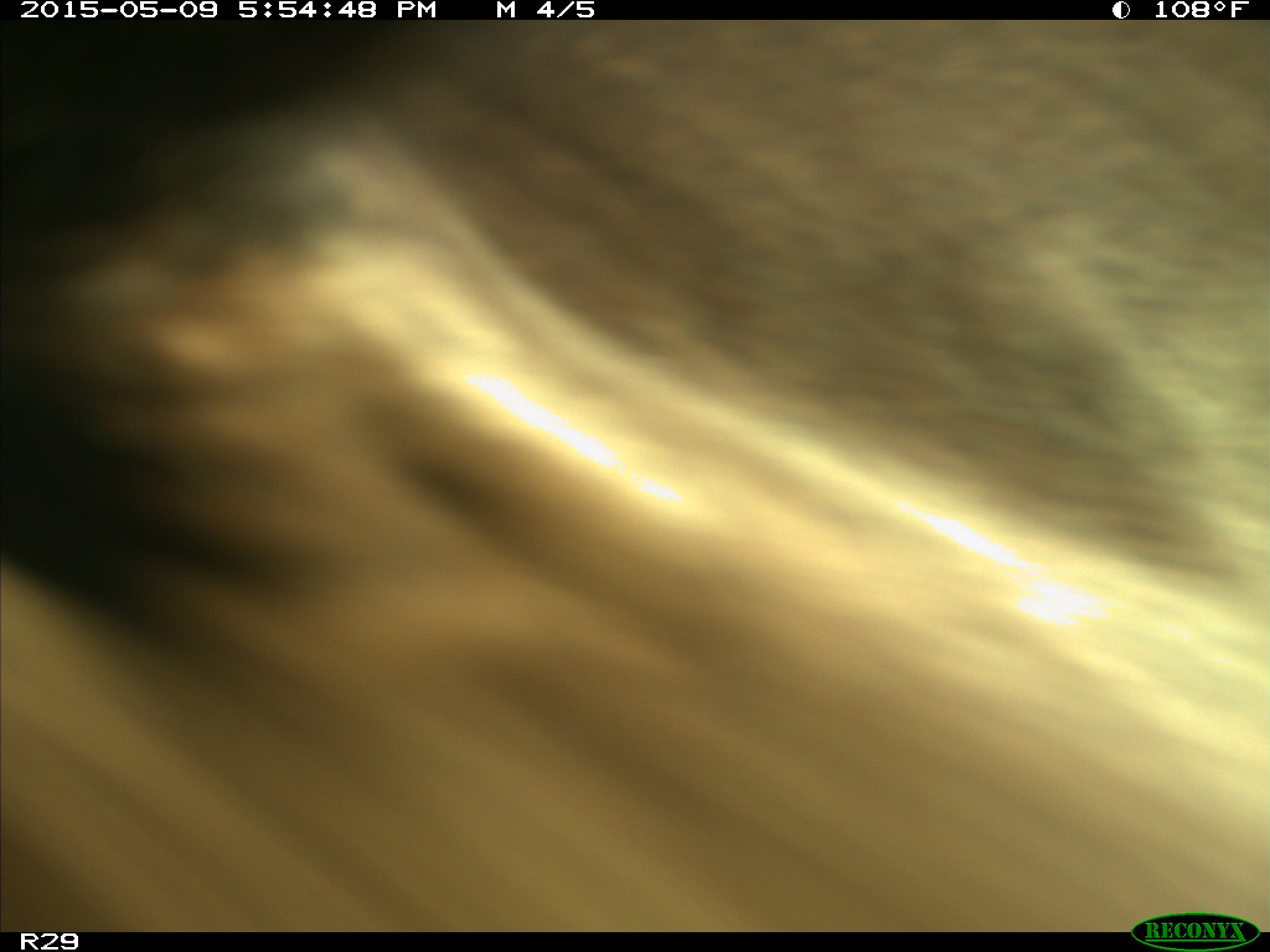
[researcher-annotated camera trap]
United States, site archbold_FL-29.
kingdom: Animalia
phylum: Chordata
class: Mammalia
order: Artiodactyla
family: Bovidae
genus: Bos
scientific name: Bos taurus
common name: domestic cow